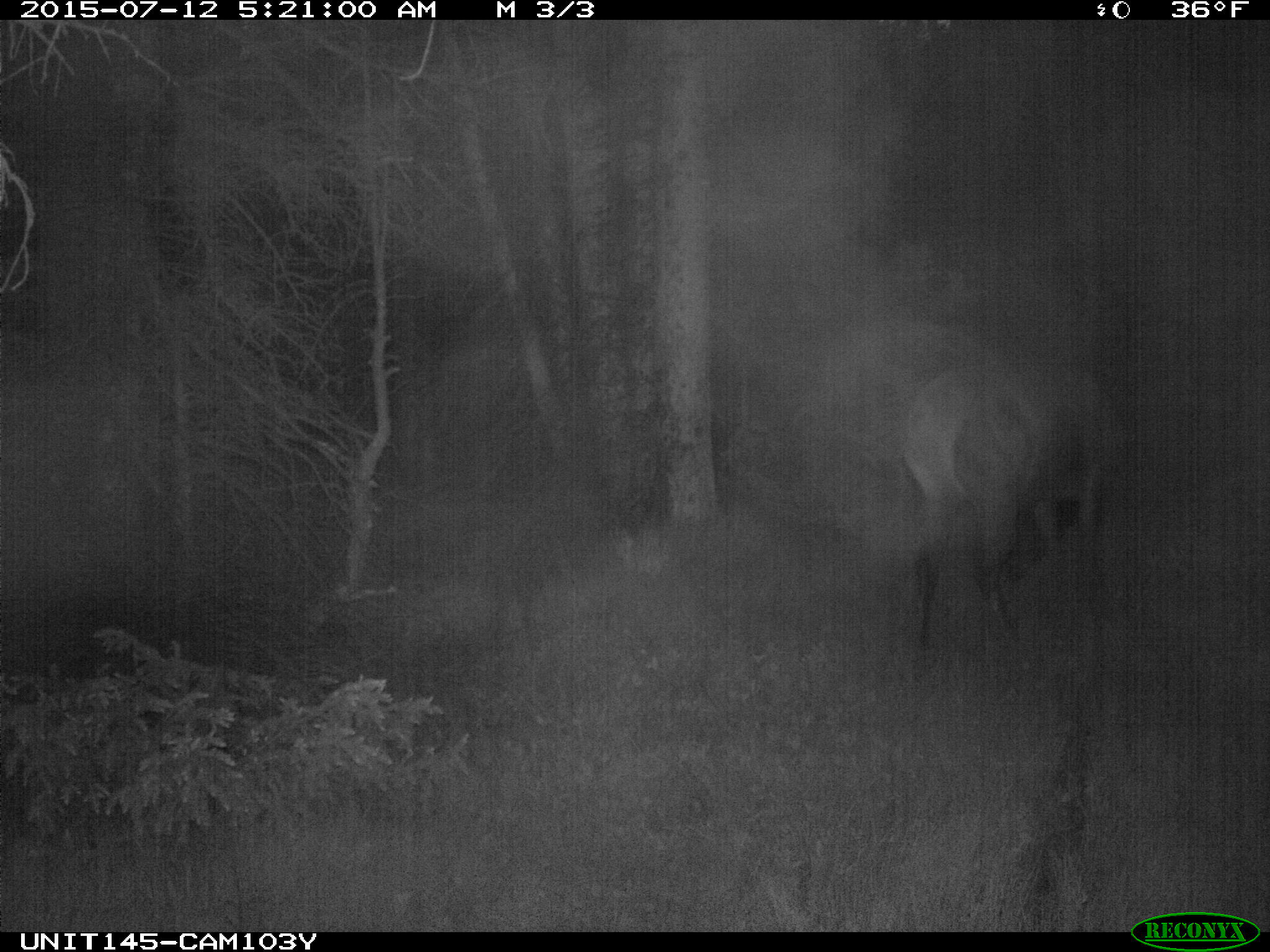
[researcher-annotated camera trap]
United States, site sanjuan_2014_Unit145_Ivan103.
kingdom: Animalia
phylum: Chordata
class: Mammalia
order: Artiodactyla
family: Cervidae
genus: Cervus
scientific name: Cervus elaphus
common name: red deer